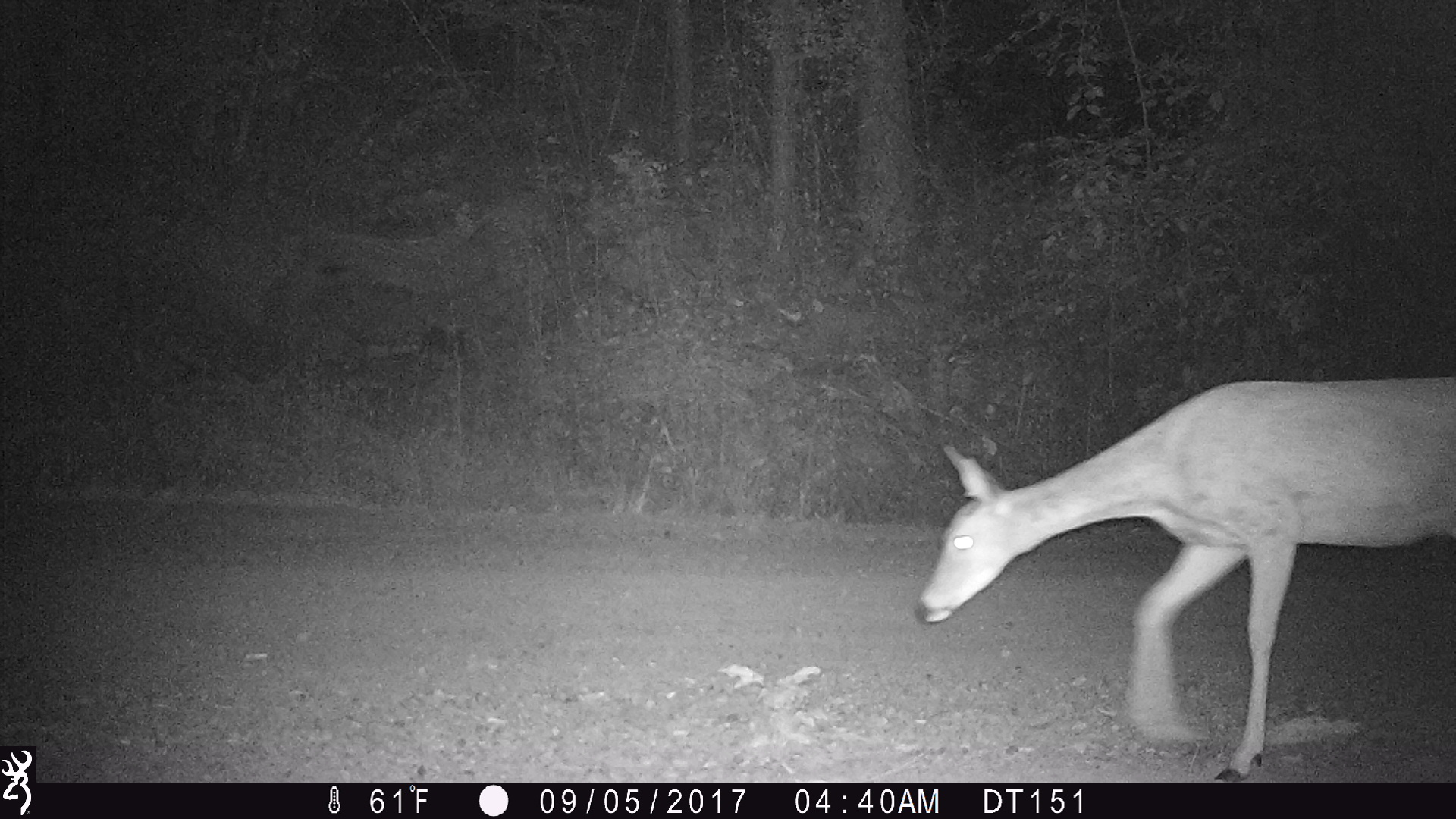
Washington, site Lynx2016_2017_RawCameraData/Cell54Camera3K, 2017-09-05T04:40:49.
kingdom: Animalia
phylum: Chordata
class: Mammalia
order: Artiodactyla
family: Cervidae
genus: Odocoileus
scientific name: Odocoileus virginianus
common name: white-tailed deer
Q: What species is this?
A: Odocoileus virginianus (white-tailed deer).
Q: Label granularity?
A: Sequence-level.